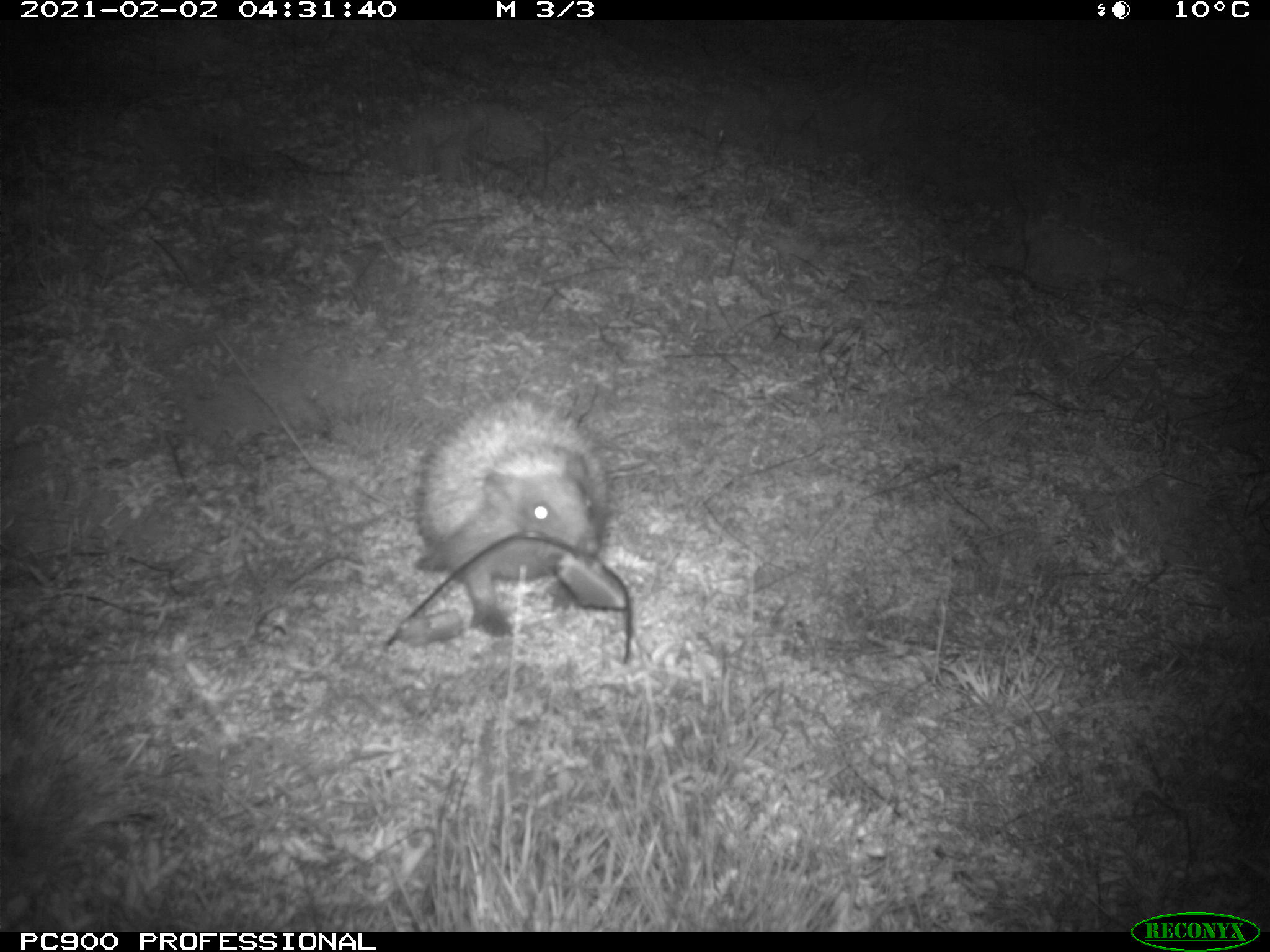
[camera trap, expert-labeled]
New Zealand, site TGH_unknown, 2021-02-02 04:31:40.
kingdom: Animalia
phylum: Chordata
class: Mammalia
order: Eulipotyphla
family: Erinaceidae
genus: Erinaceus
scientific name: Erinaceus europaeus europaeus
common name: european hedgehog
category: hedgehog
Hedgehog (european hedgehog) (Erinaceus europaeus europaeus).